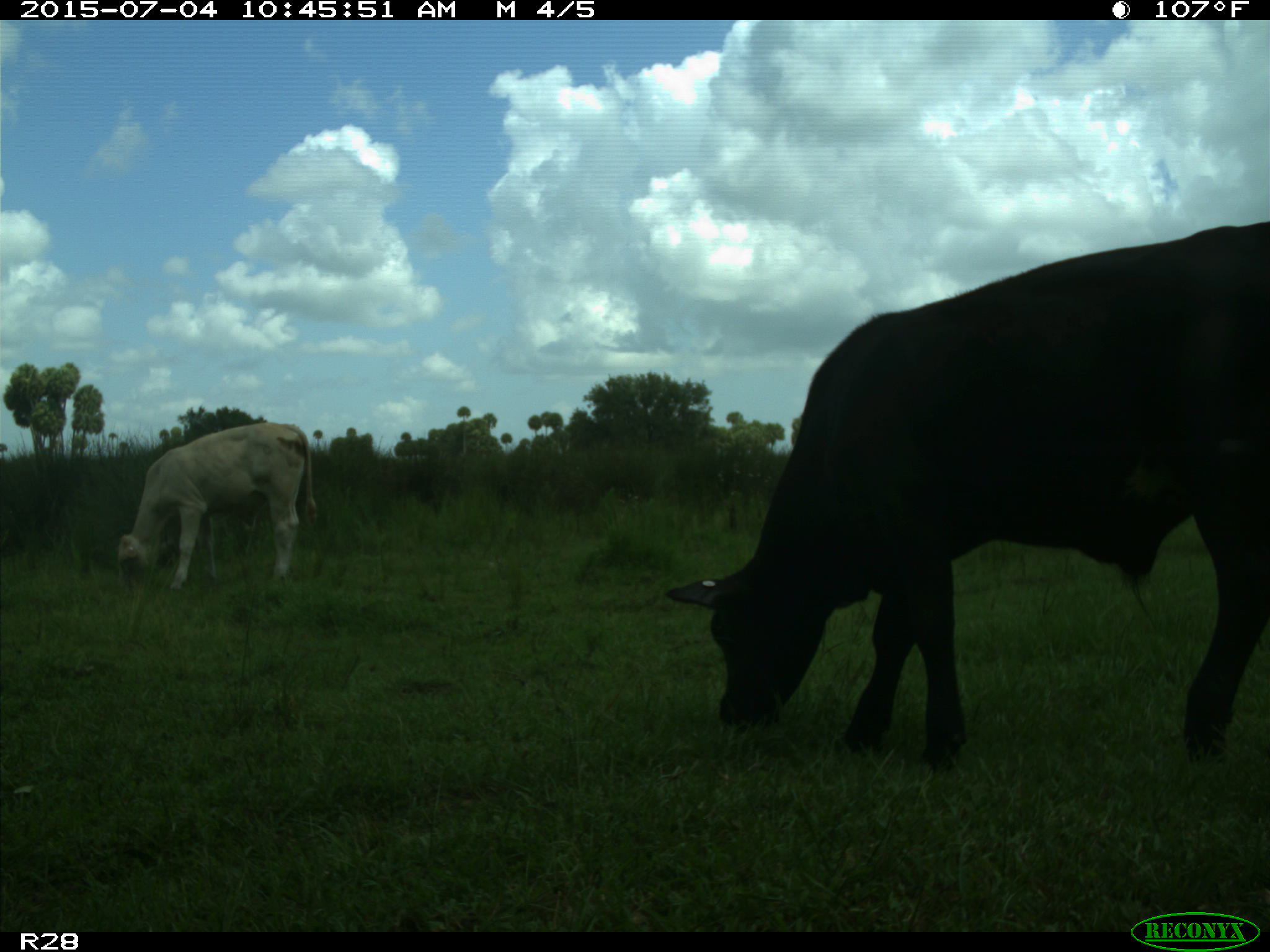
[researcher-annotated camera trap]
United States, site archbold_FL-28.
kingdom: Animalia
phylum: Chordata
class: Mammalia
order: Artiodactyla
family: Bovidae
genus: Bos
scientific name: Bos taurus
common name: domestic cow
Bos taurus (domestic cow).